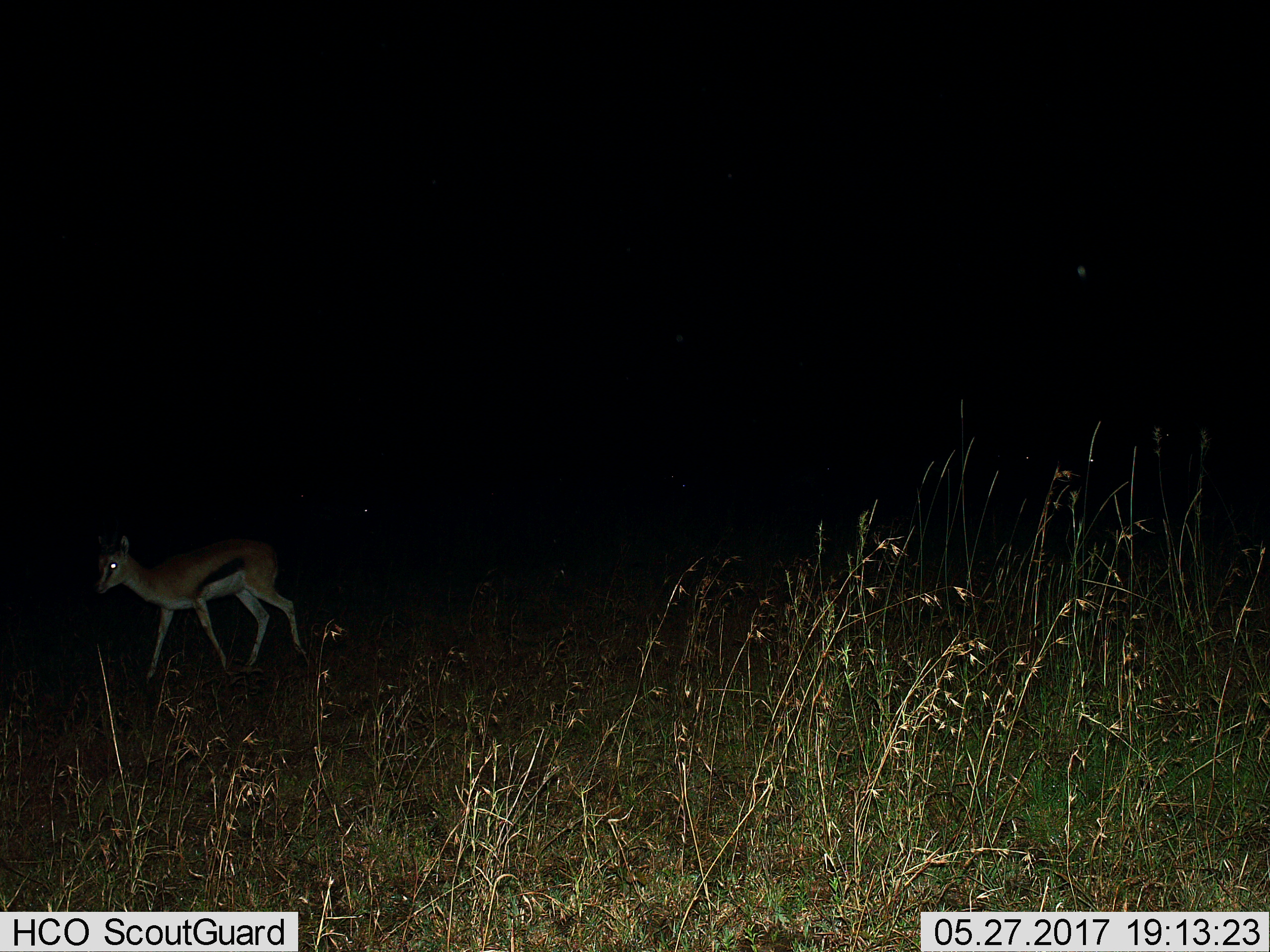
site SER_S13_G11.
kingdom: Animalia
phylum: Chordata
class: Mammalia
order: Artiodactyla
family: Bovidae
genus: Eudorcas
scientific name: Eudorcas thomsonii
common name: thomson's gazelle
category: gazellethomsons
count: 1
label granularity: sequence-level